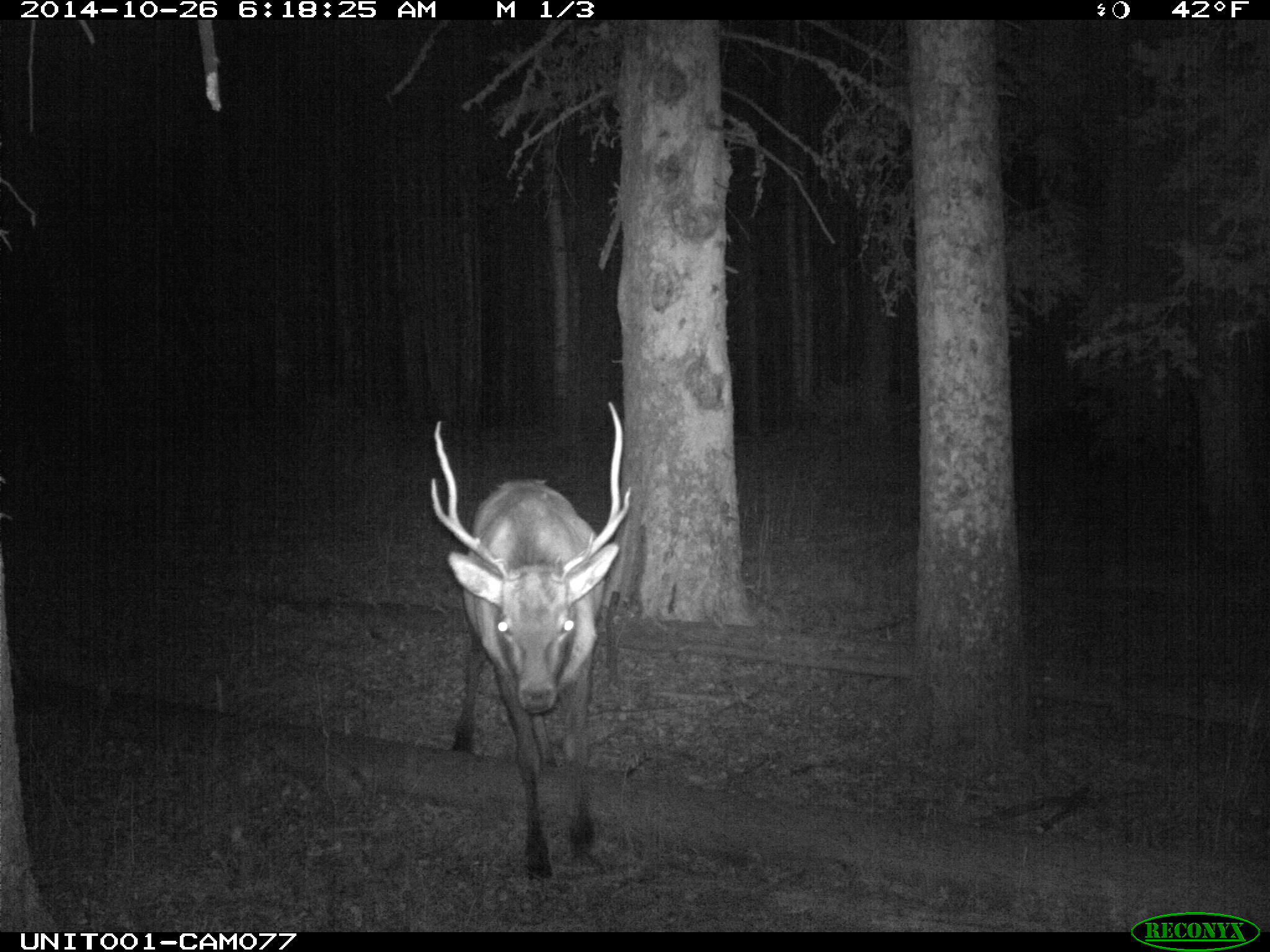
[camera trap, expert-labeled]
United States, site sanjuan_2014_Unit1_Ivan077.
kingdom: Animalia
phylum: Chordata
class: Mammalia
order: Artiodactyla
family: Cervidae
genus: Cervus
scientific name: Cervus elaphus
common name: red deer